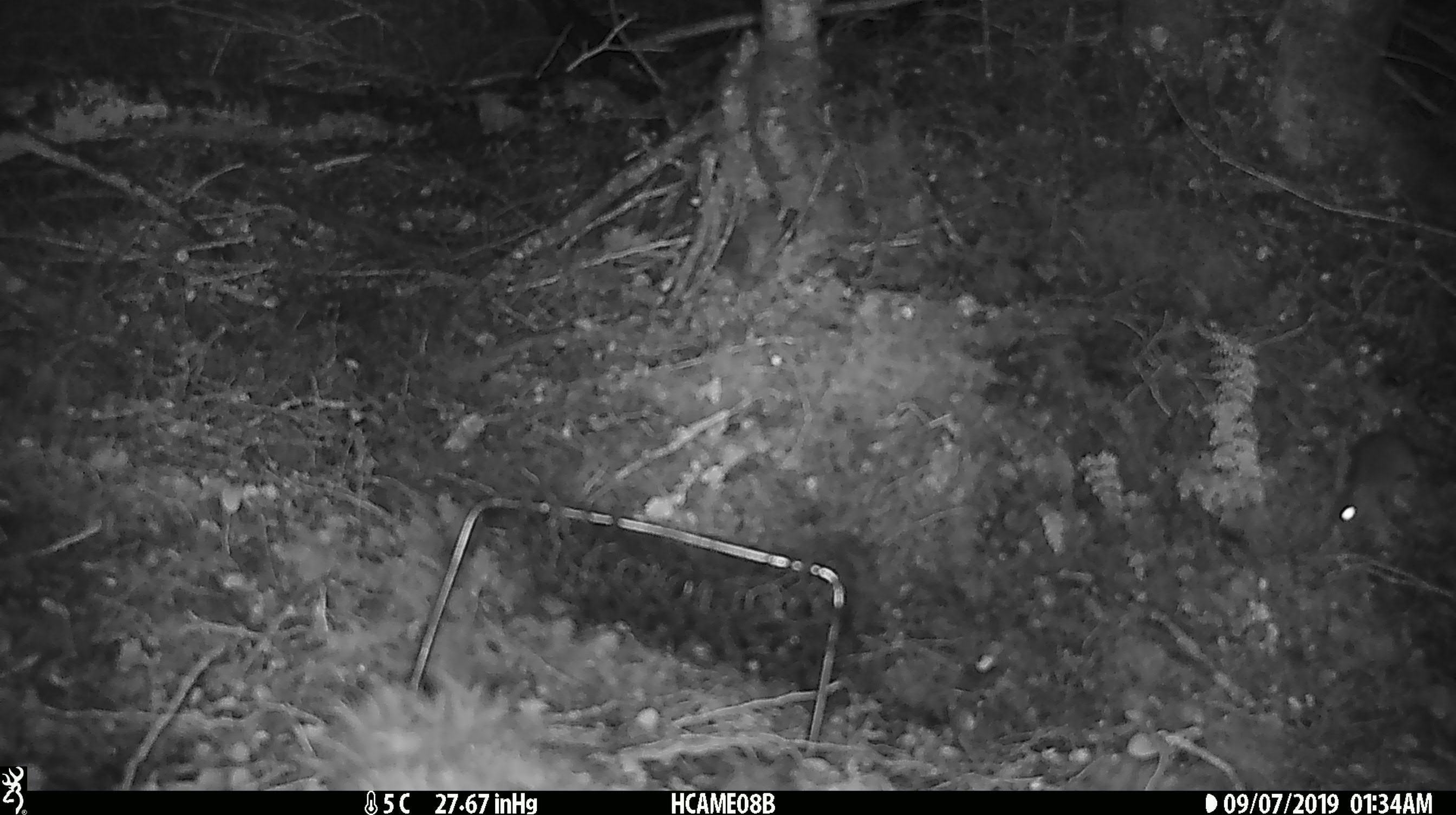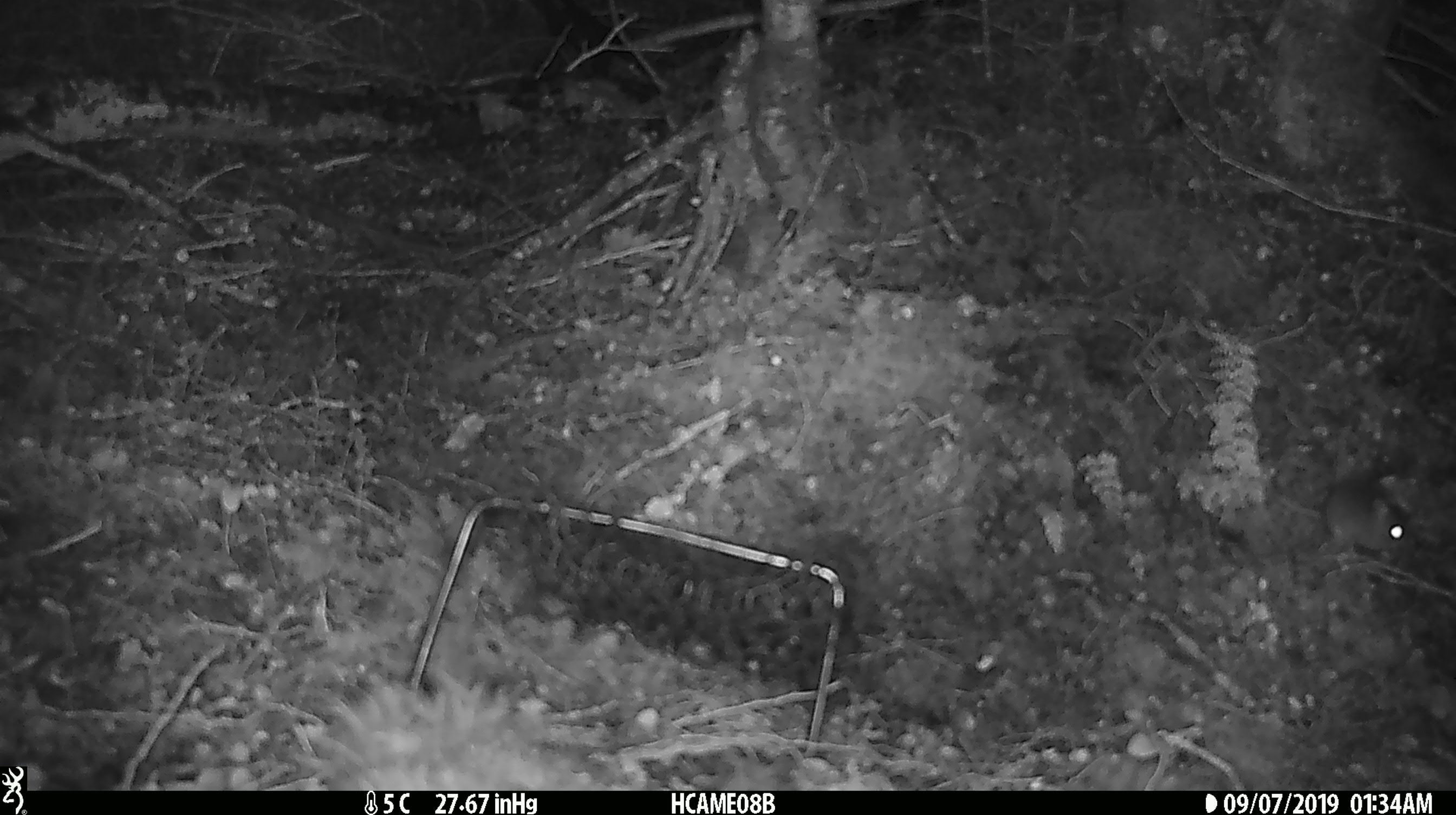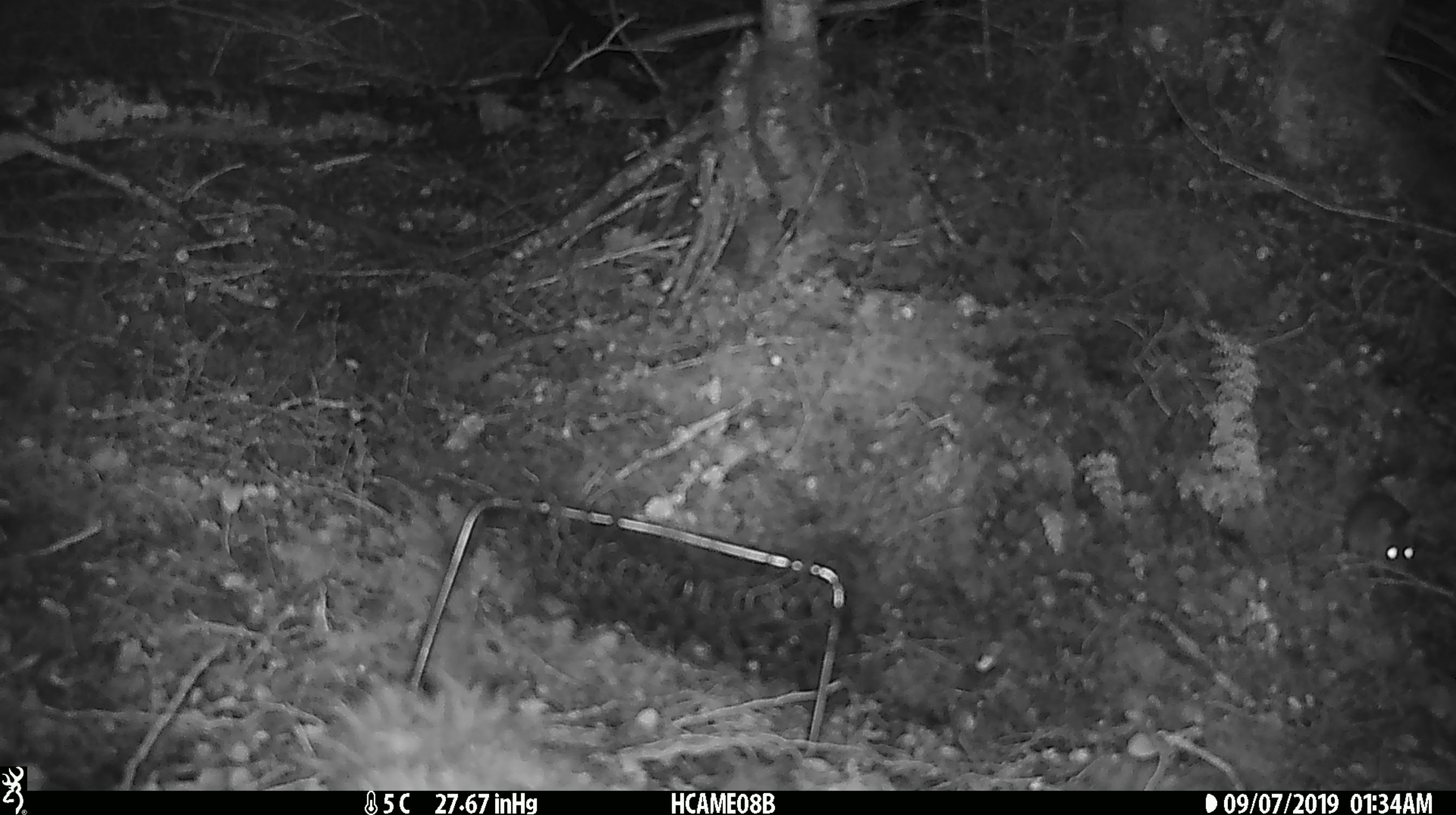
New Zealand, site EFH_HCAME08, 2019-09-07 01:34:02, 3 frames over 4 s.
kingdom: Animalia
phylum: Chordata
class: Mammalia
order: Rodentia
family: Muridae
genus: Mus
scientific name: Mus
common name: mouse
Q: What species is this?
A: Mouse (Mus).